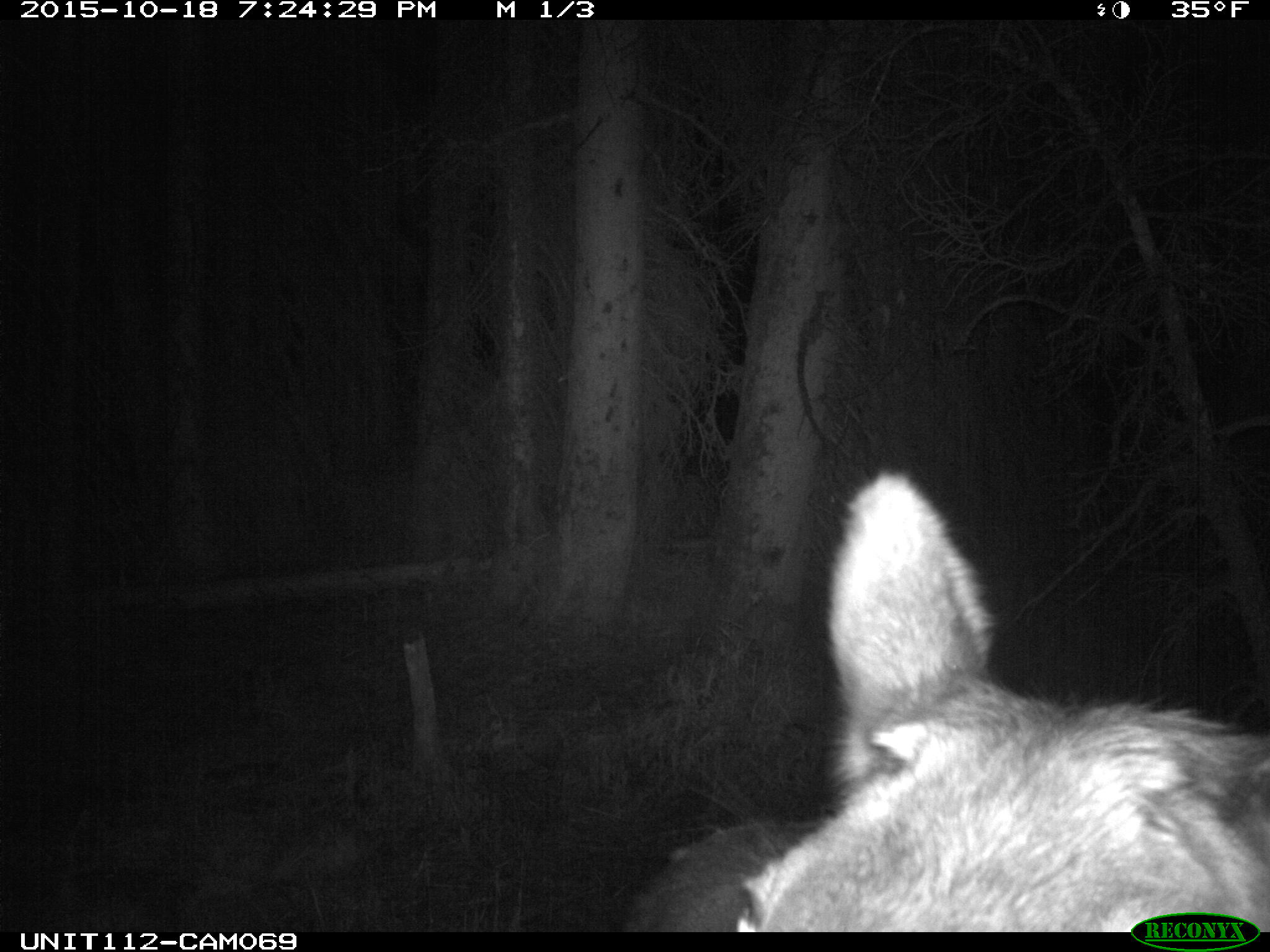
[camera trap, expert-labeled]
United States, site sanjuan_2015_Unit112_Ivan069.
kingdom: Animalia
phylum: Chordata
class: Mammalia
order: Artiodactyla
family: Cervidae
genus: Cervus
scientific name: Cervus elaphus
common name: red deer